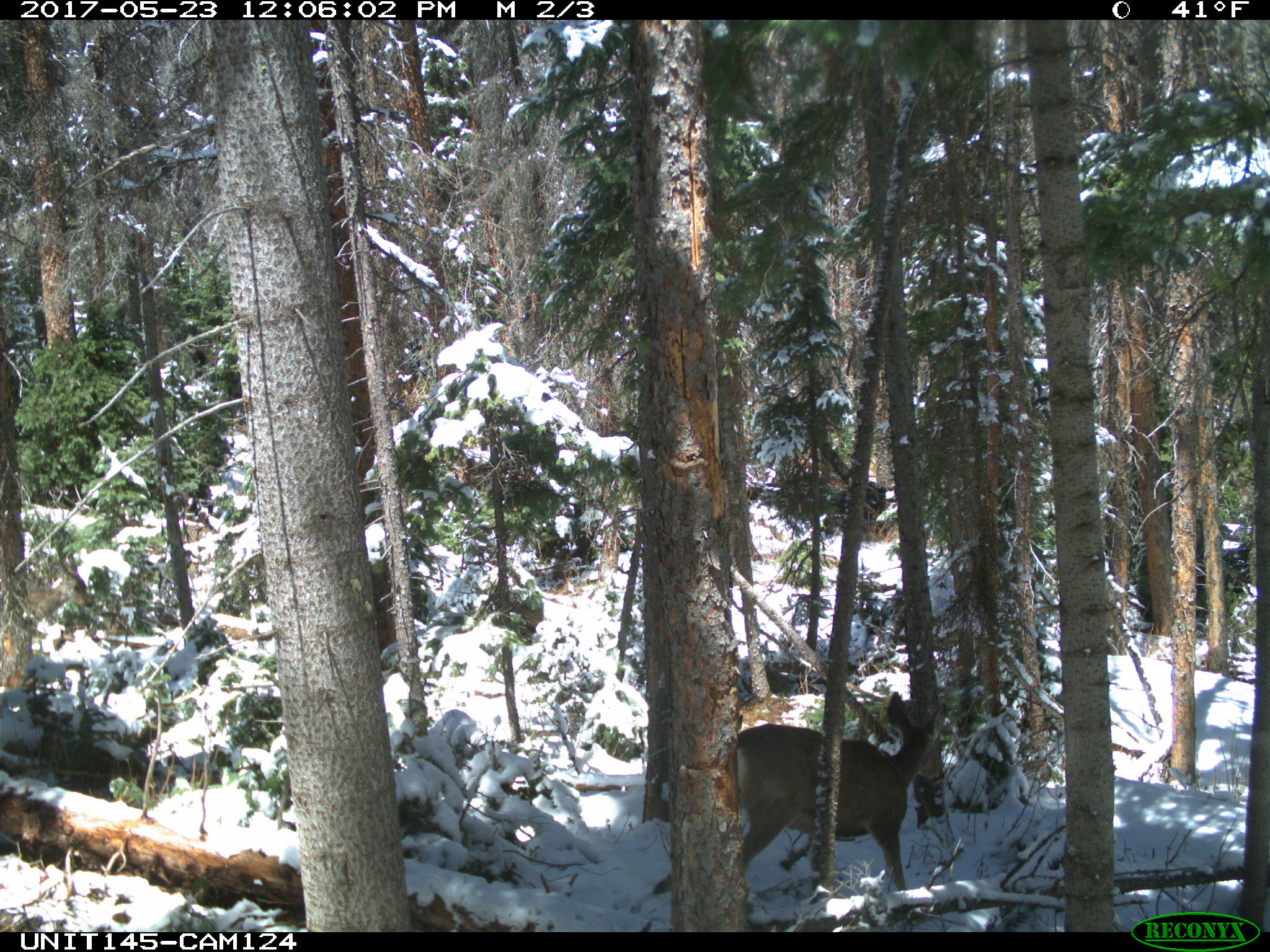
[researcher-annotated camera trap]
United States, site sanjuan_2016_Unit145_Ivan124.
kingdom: Animalia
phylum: Chordata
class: Mammalia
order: Artiodactyla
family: Cervidae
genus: Odocoileus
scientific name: Odocoileus hemionus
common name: mule deer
Odocoileus hemionus (mule deer).